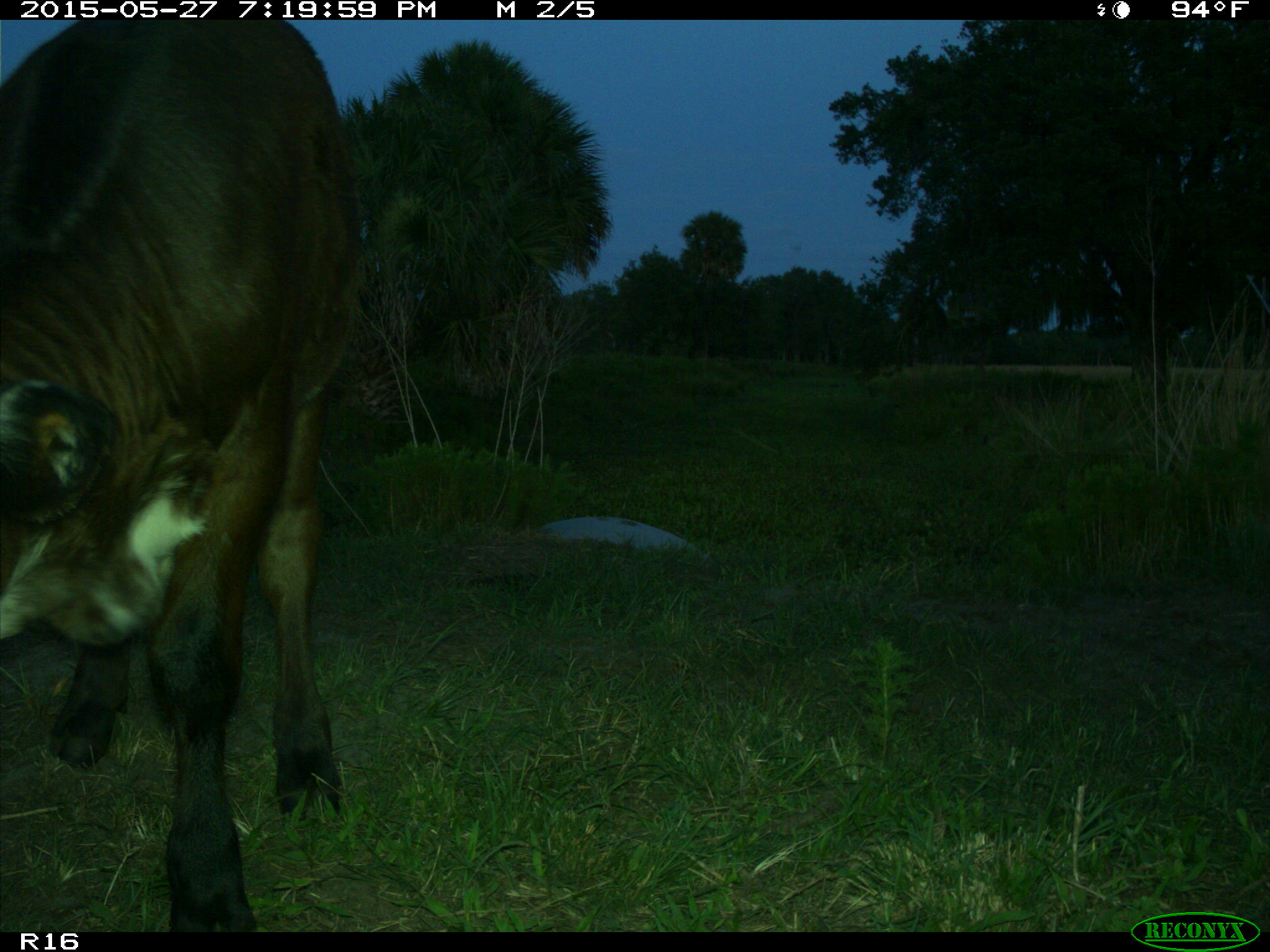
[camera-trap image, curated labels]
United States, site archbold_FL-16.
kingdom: Animalia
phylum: Chordata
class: Mammalia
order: Artiodactyla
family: Bovidae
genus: Bos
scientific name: Bos taurus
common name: domestic cow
Bos taurus (domestic cow).